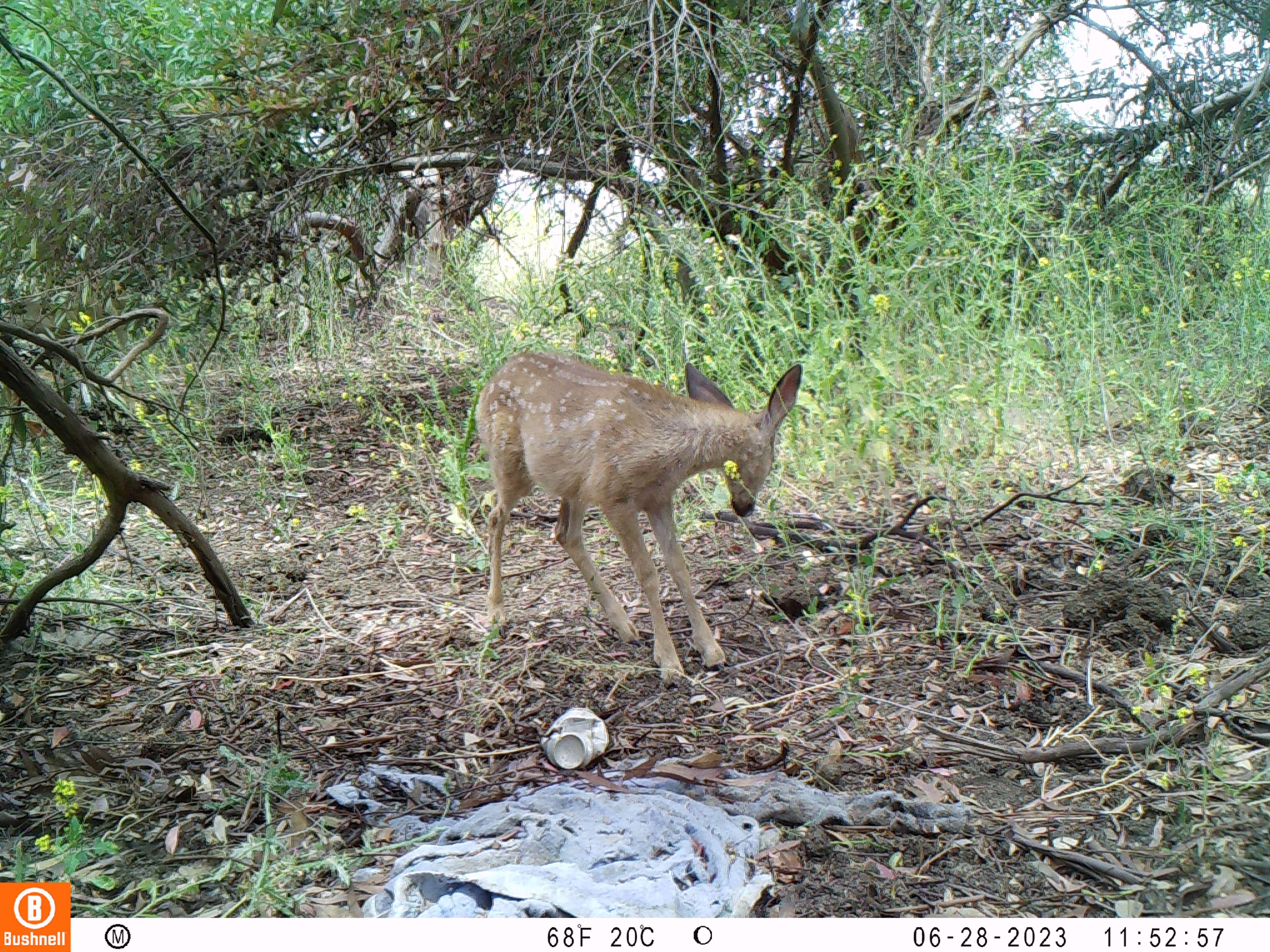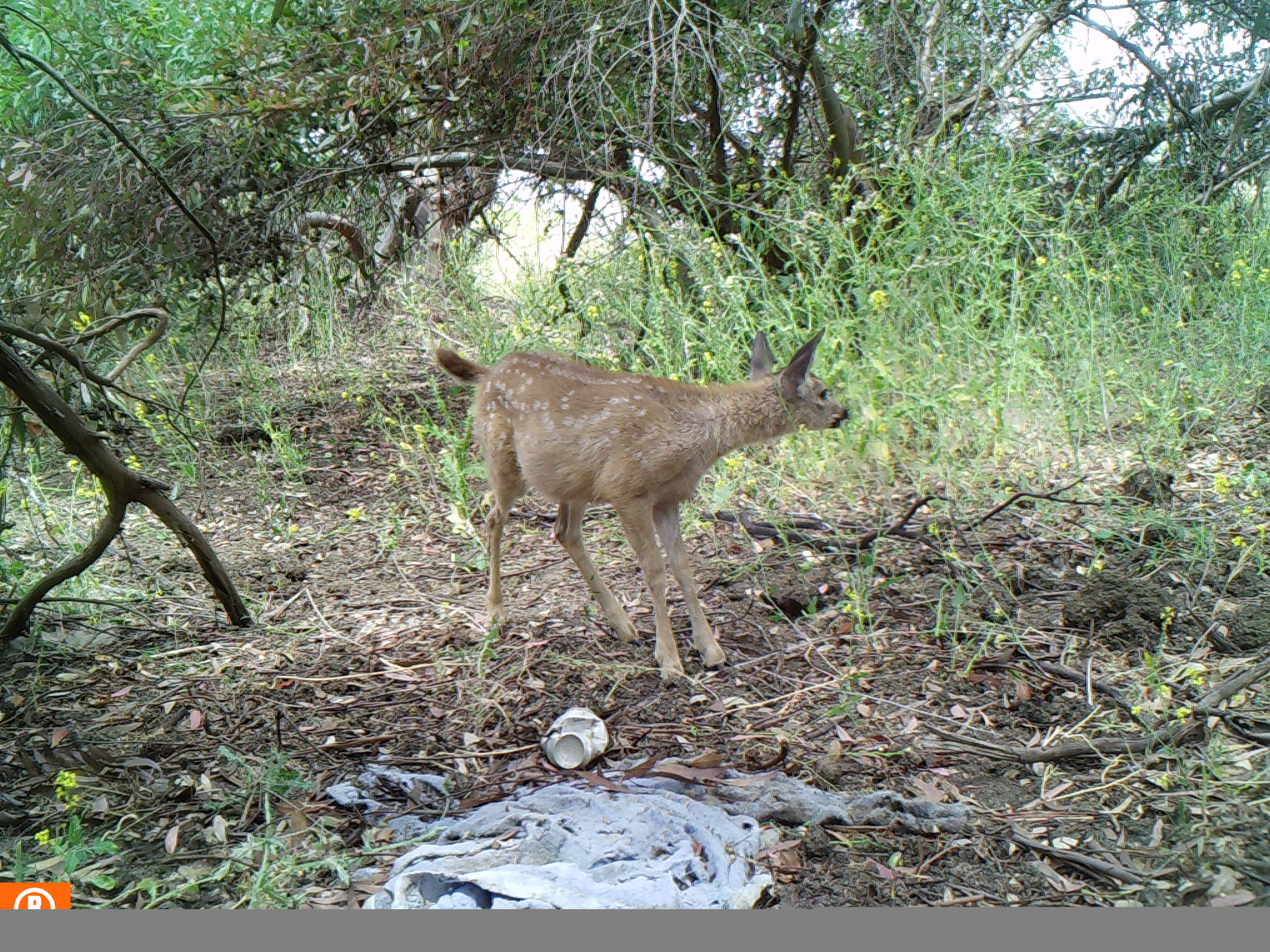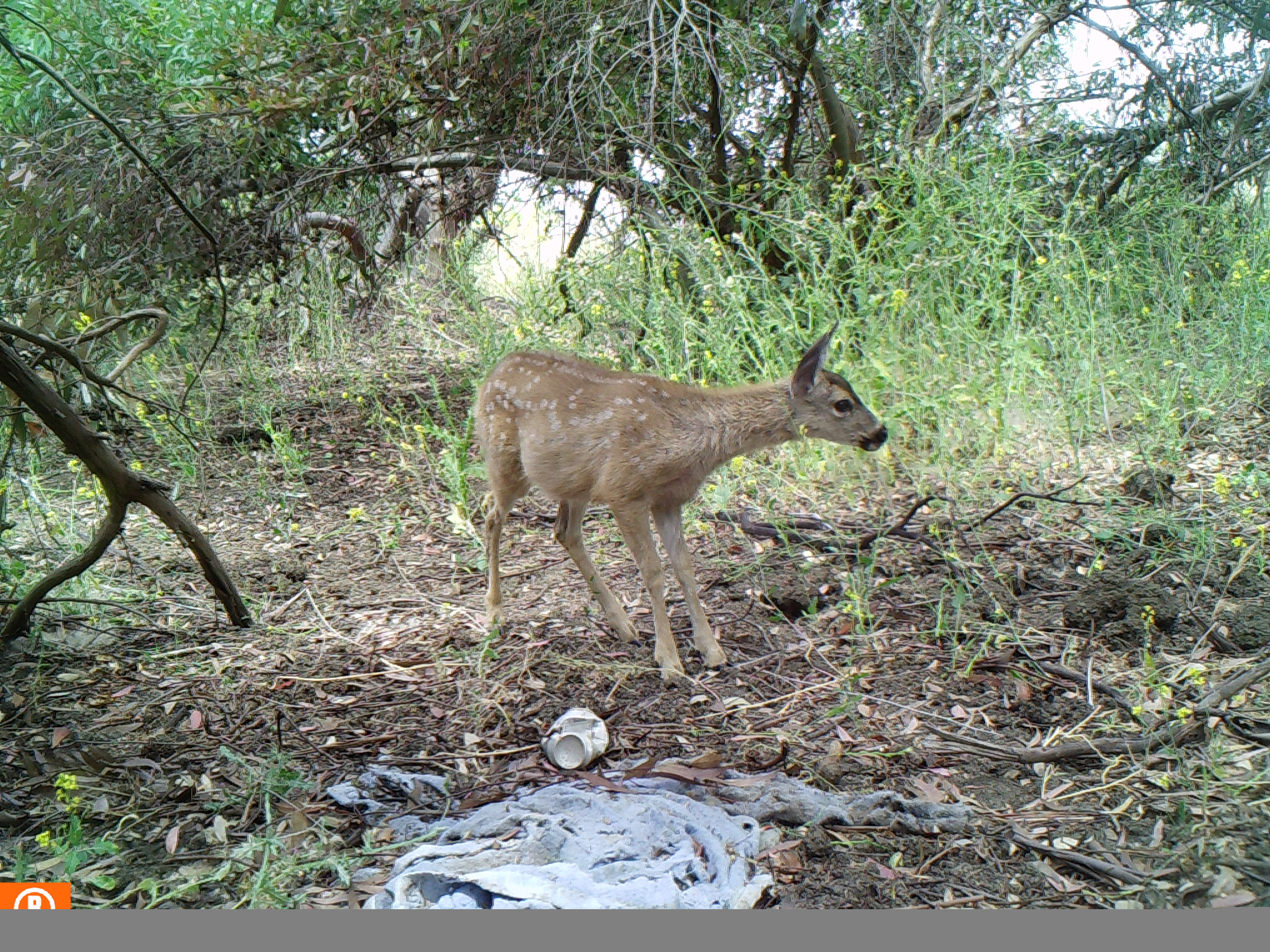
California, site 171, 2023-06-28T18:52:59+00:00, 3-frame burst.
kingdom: Animalia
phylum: Chordata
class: Mammalia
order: Artiodactyla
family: Cervidae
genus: Odocoileus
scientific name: Odocoileus hemionus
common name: mule deer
Mule deer (Odocoileus hemionus).